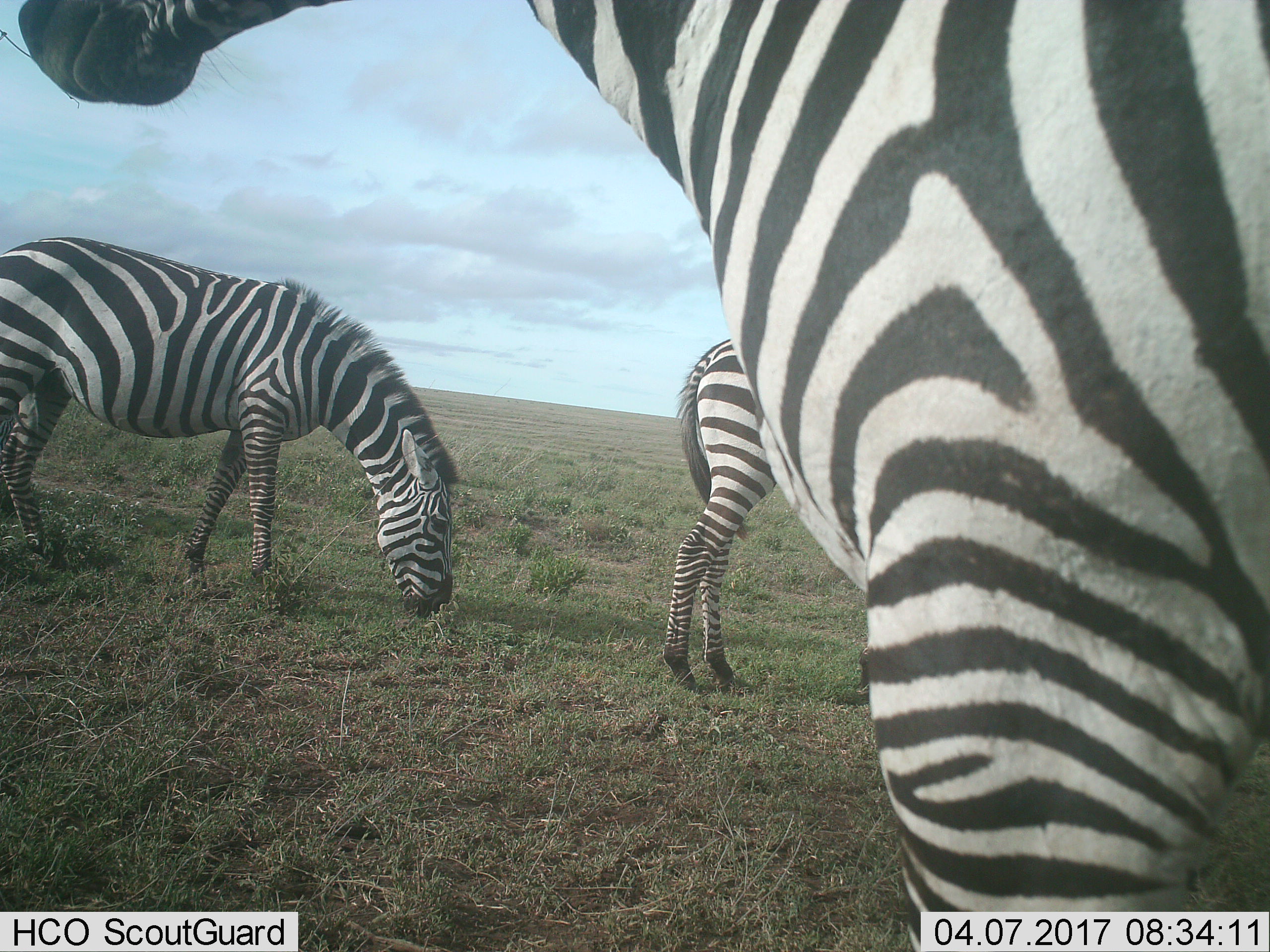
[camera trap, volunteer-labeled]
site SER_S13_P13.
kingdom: Animalia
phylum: Chordata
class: Mammalia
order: Perissodactyla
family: Equidae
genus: Equus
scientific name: Equus quagga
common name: plains zebra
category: zebraplains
Zebraplains (plains zebra) (Equus quagga), count 3. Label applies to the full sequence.